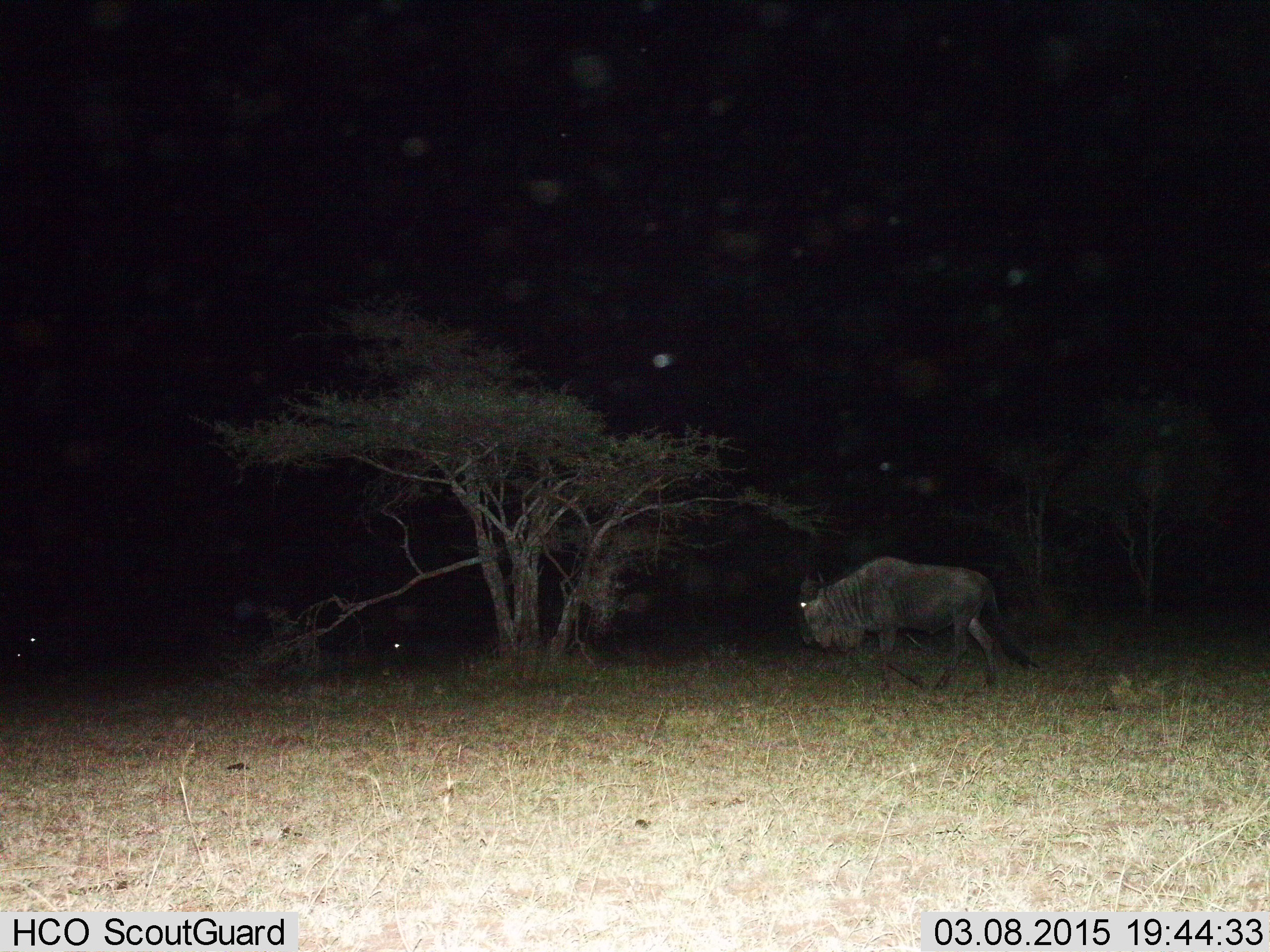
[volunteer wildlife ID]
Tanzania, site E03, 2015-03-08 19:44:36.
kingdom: Animalia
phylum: Chordata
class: Mammalia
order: Artiodactyla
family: Bovidae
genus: Connochaetes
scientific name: Connochaetes taurinus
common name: blue wildebeest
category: wildebeest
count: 1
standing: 60%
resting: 0%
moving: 70%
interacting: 0%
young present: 0%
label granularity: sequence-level